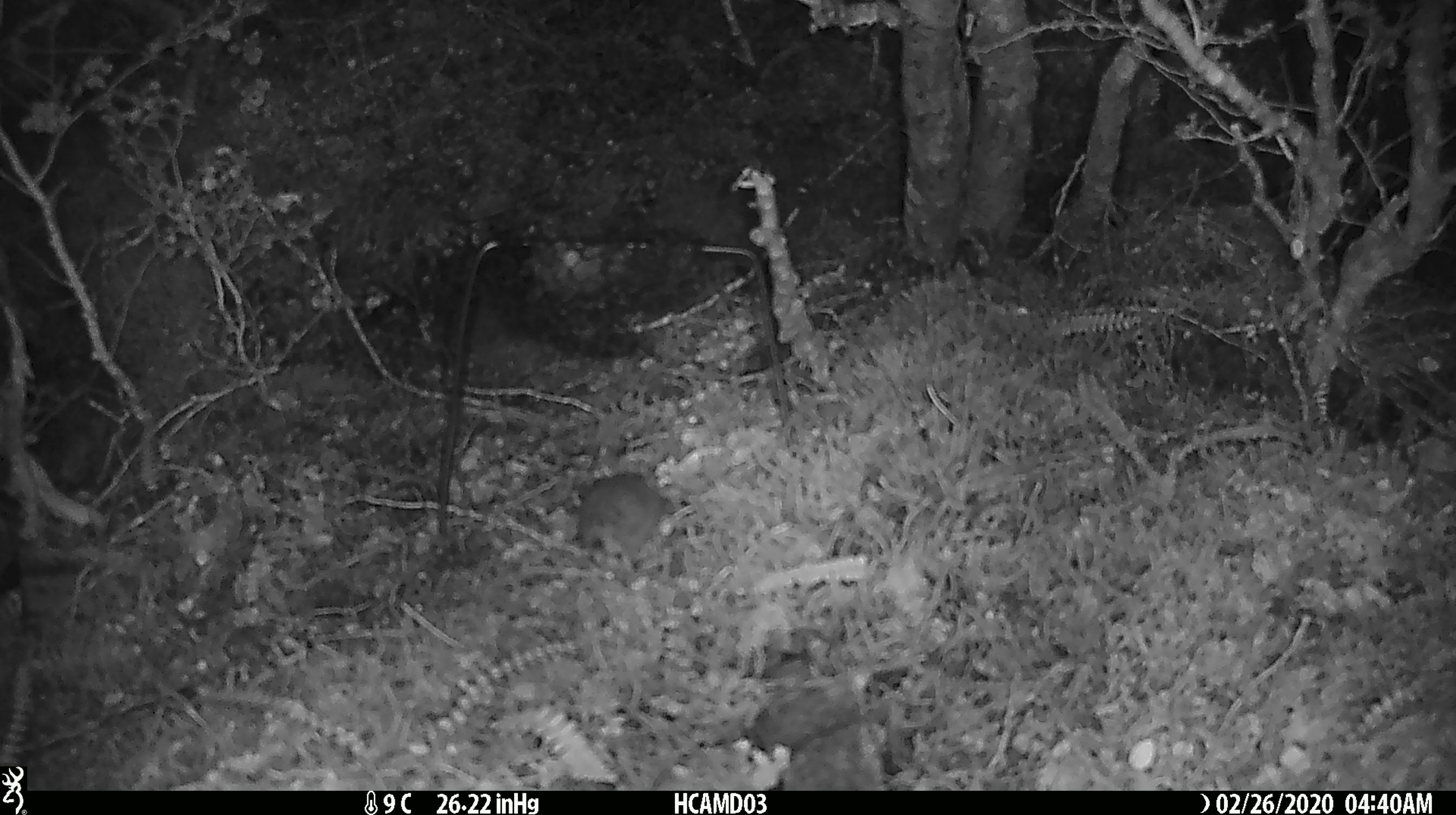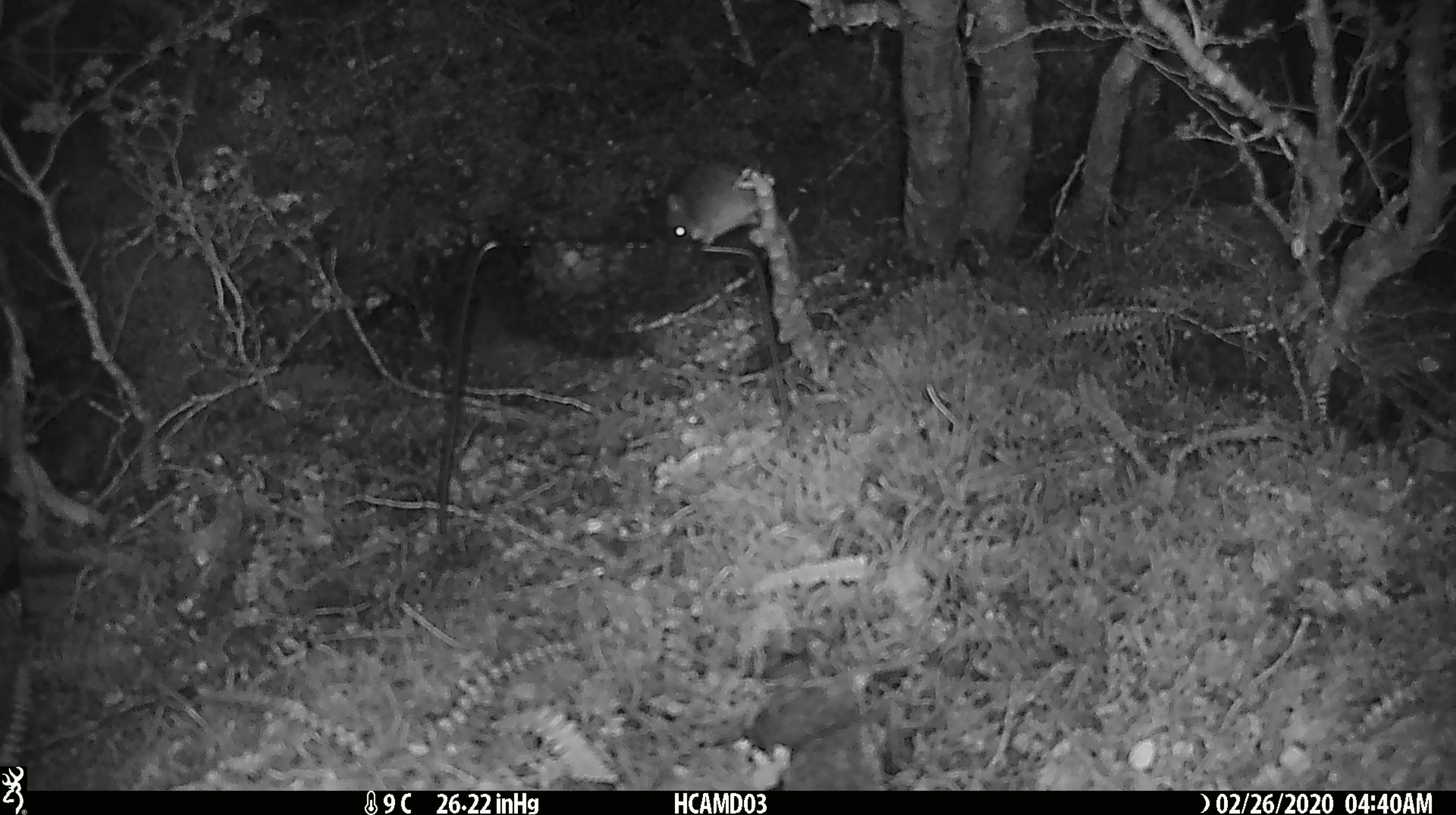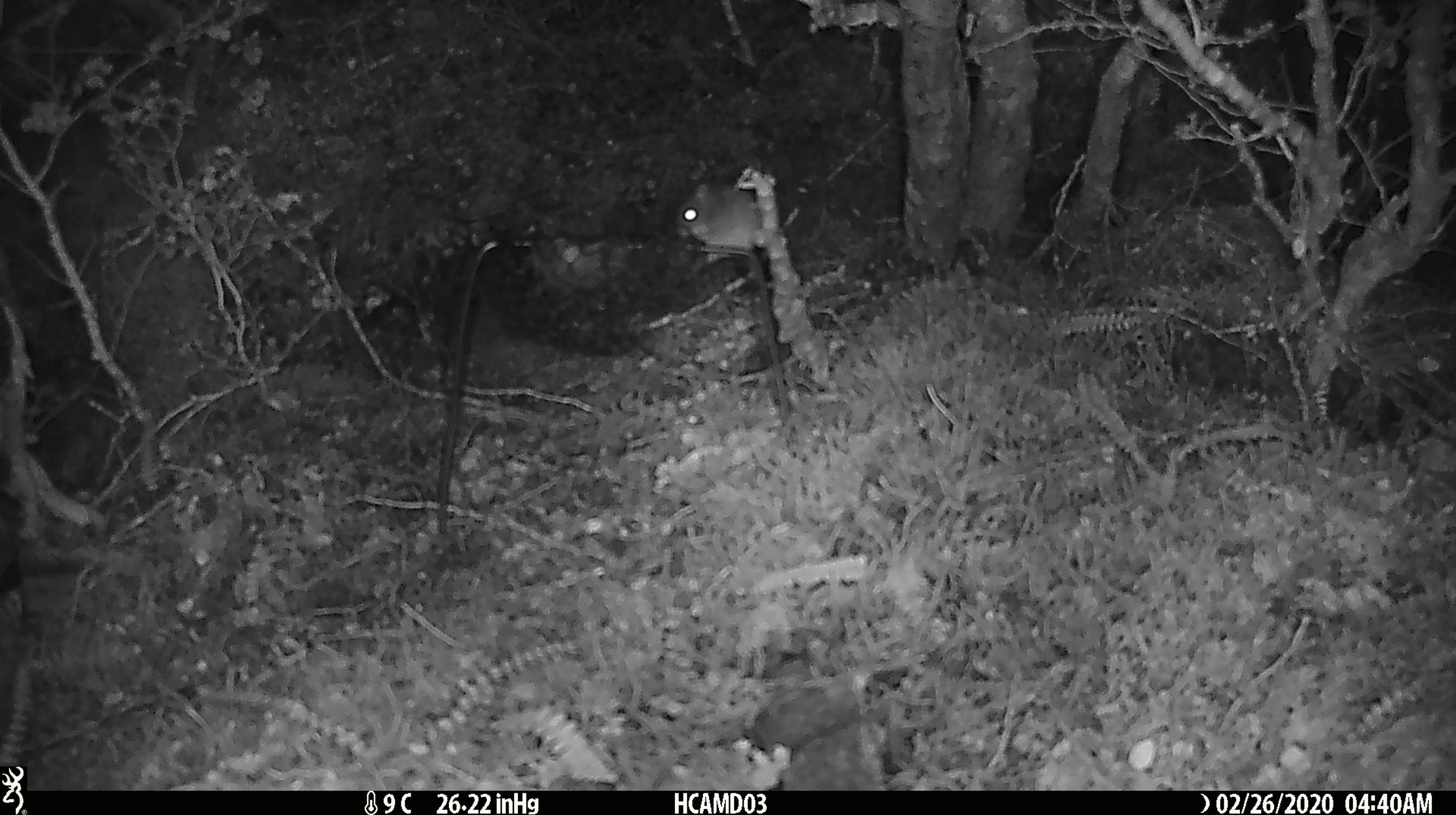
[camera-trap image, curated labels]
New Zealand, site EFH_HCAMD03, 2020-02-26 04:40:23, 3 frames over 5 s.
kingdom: Animalia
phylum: Chordata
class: Mammalia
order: Rodentia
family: Muridae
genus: Mus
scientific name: Mus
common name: mouse